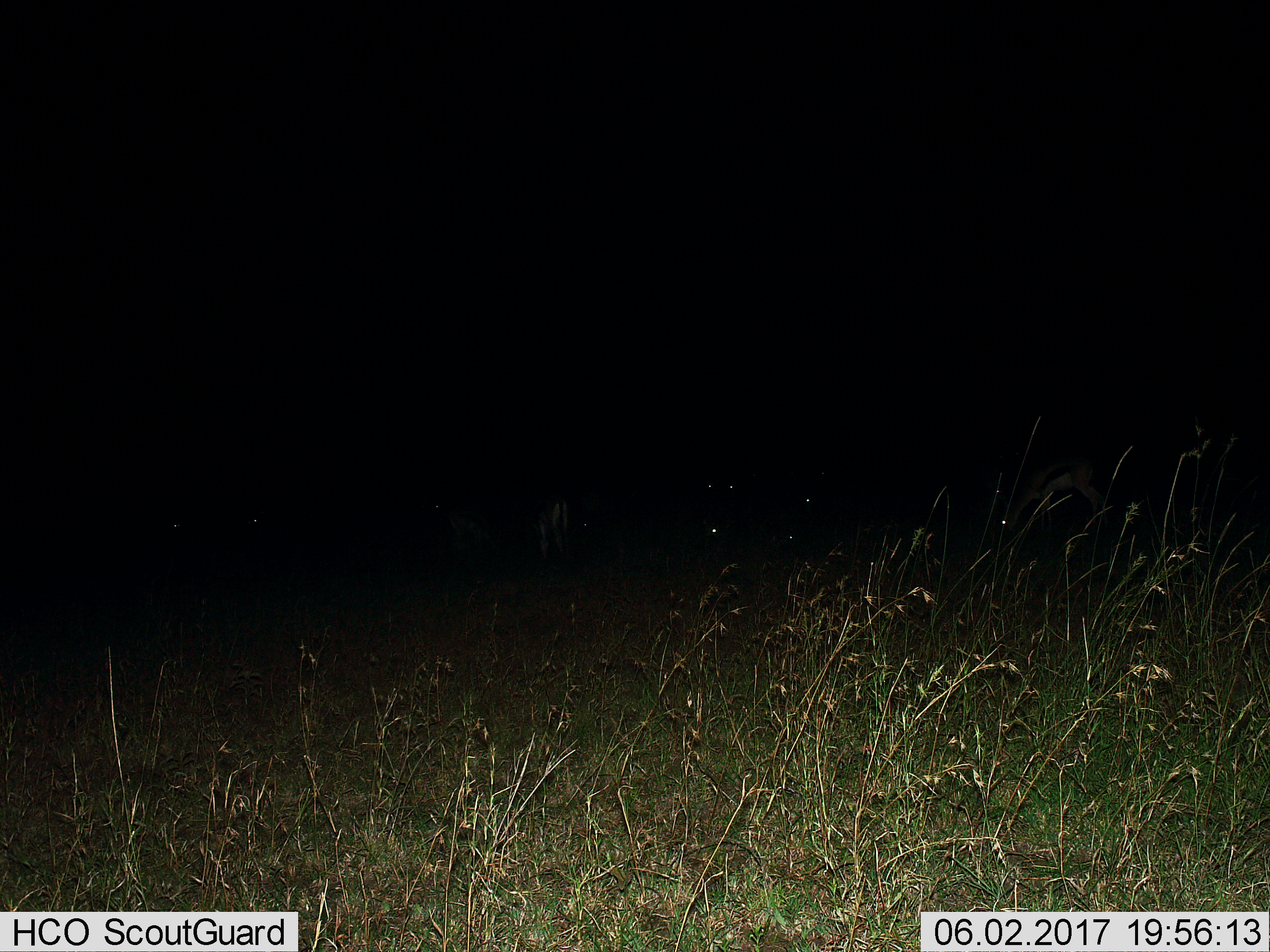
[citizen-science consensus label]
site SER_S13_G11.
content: unidentified animal